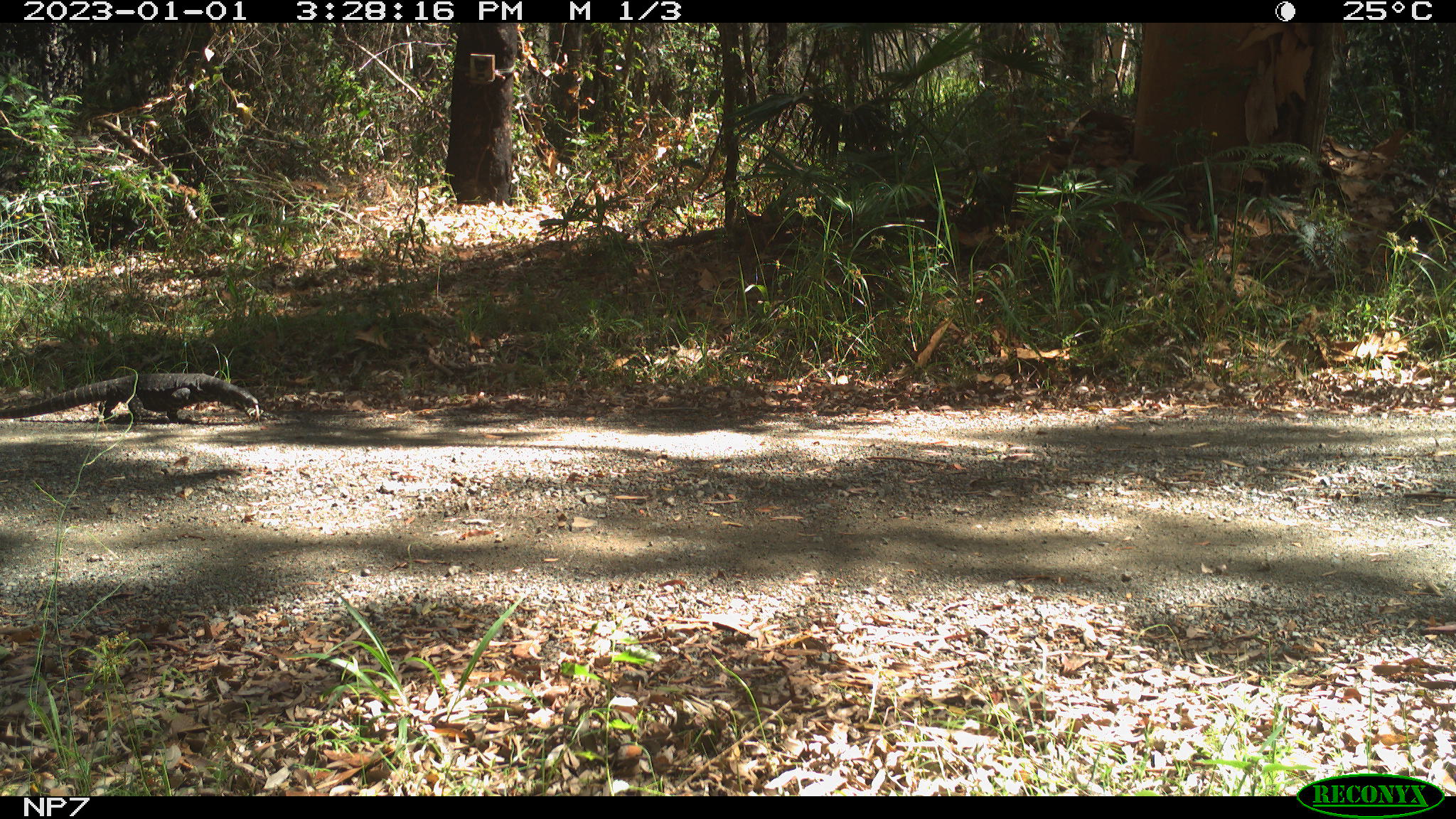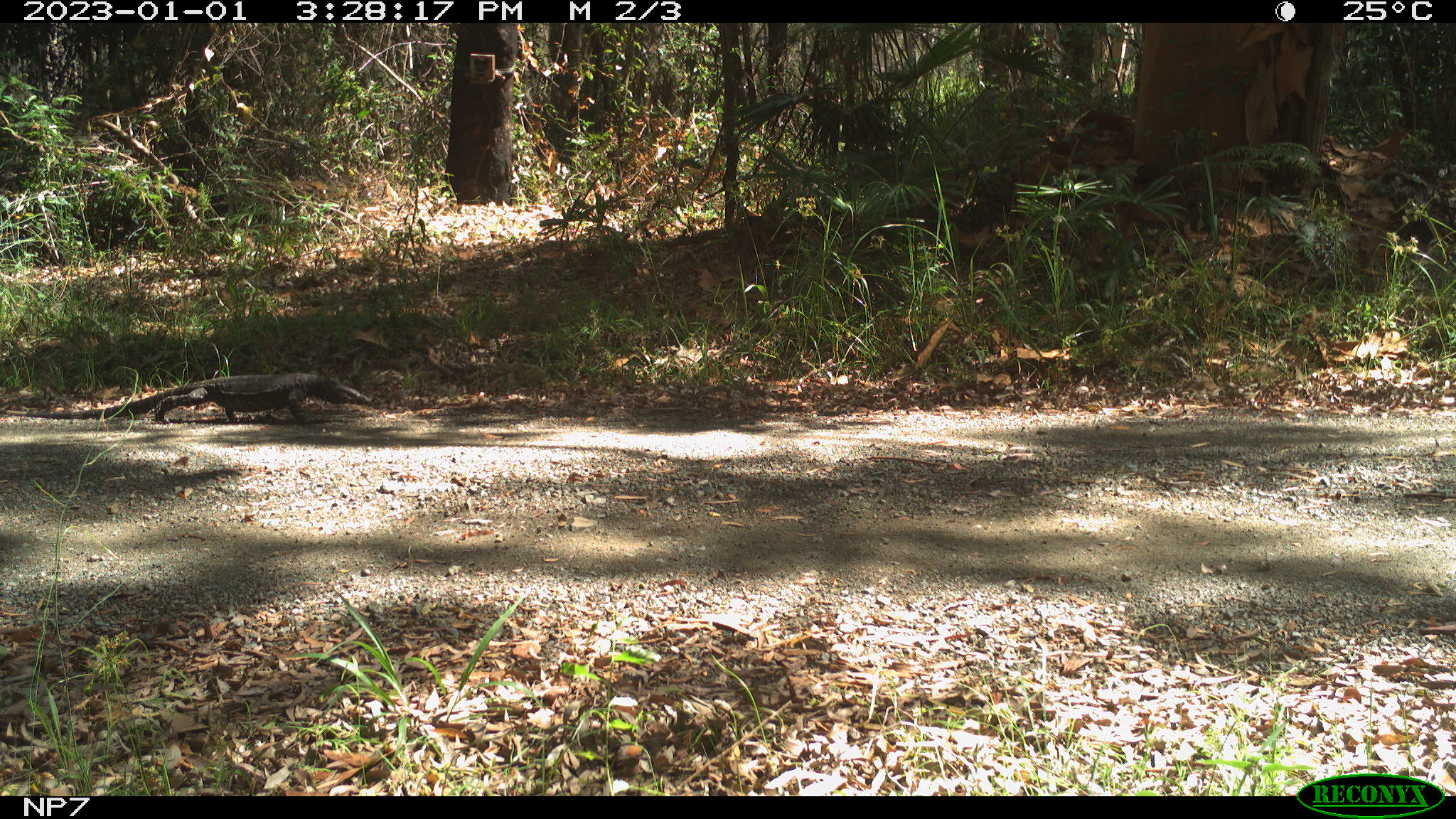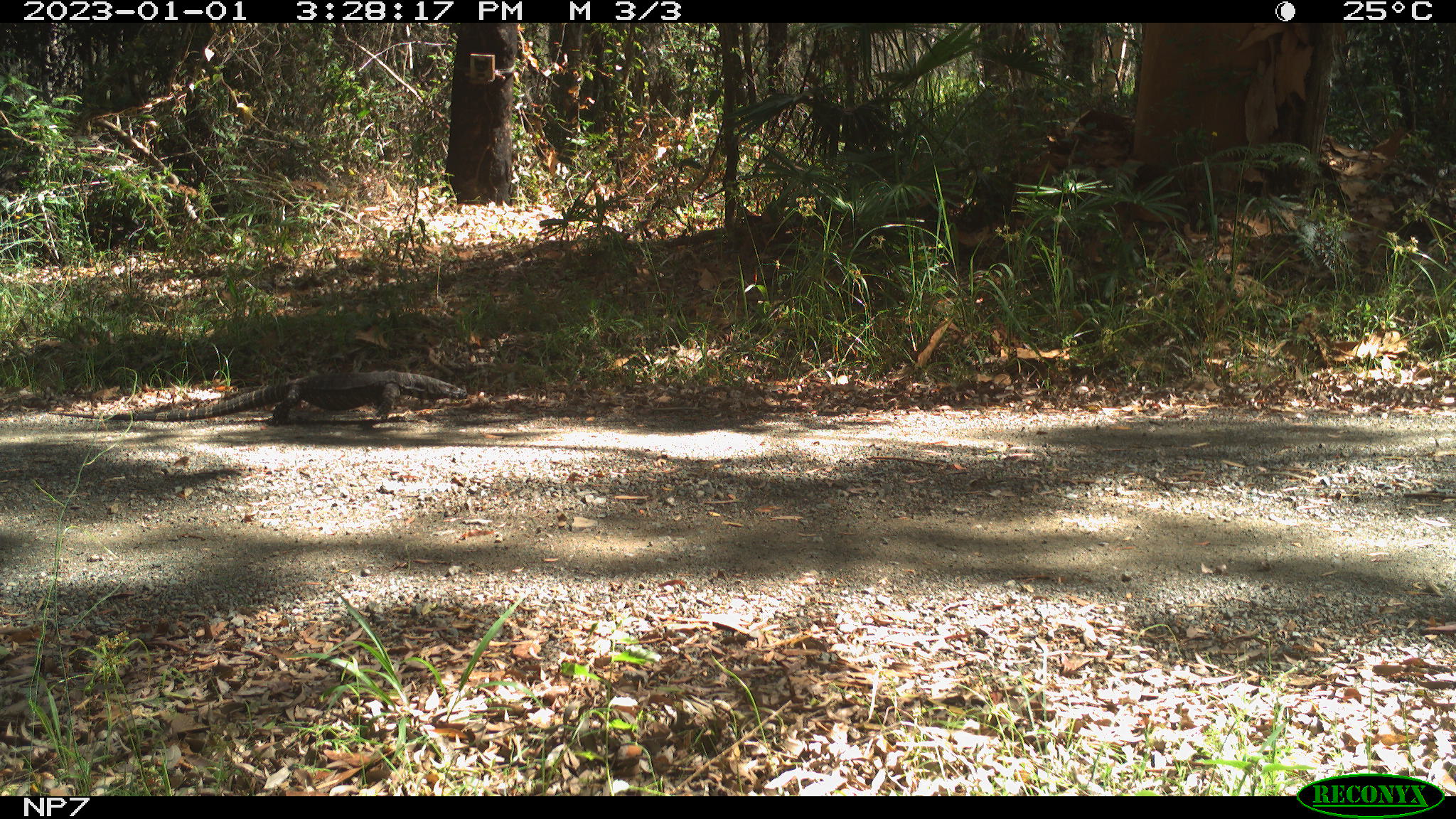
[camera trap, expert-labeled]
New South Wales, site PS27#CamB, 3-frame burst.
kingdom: Animalia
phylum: Chordata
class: Reptilia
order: Squamata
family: Varanidae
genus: Varanus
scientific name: Varanus varius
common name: lace monitor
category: goanna